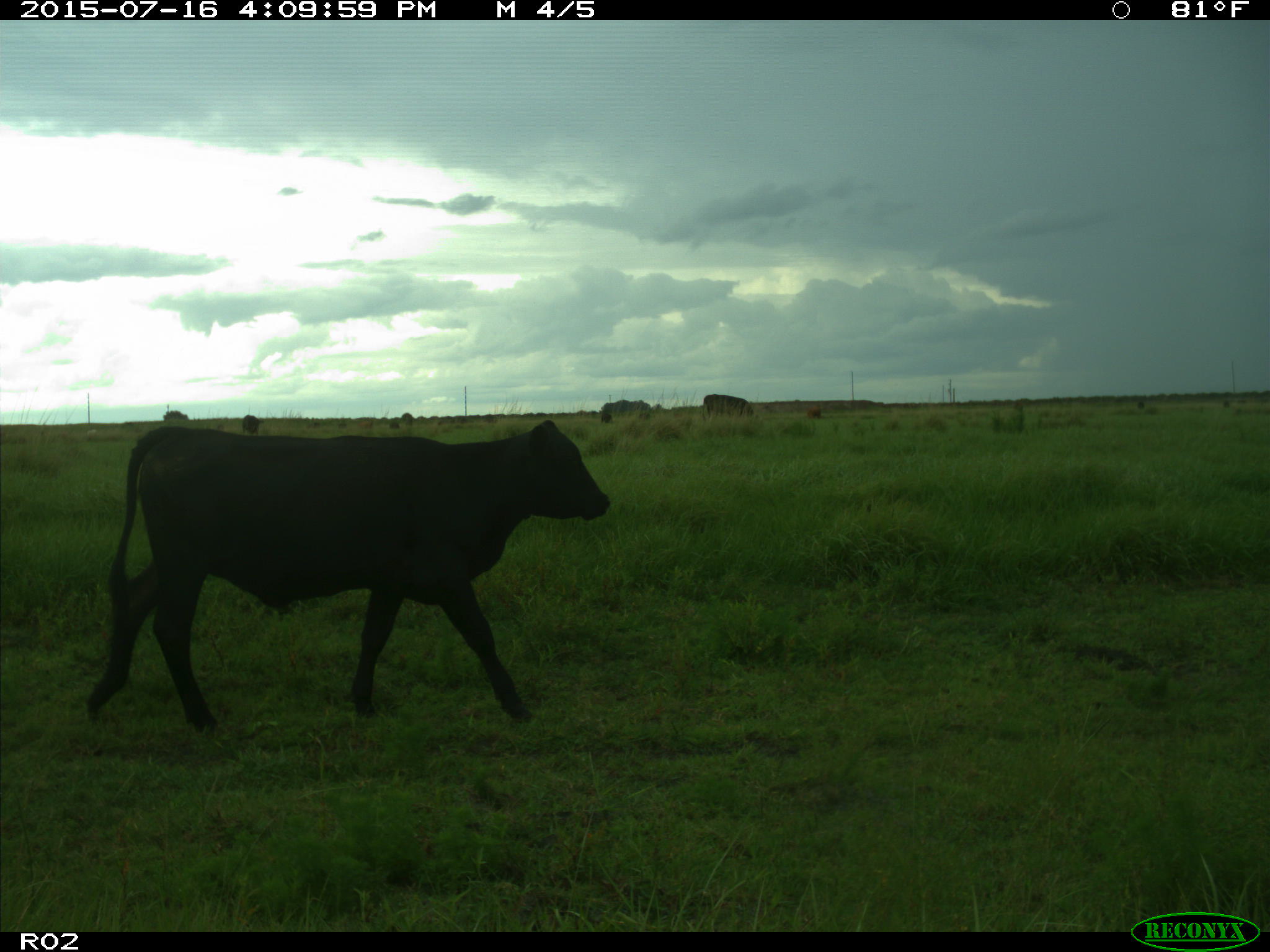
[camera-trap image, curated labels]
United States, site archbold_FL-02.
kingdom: Animalia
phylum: Chordata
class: Mammalia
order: Artiodactyla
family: Bovidae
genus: Bos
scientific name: Bos taurus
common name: domestic cow